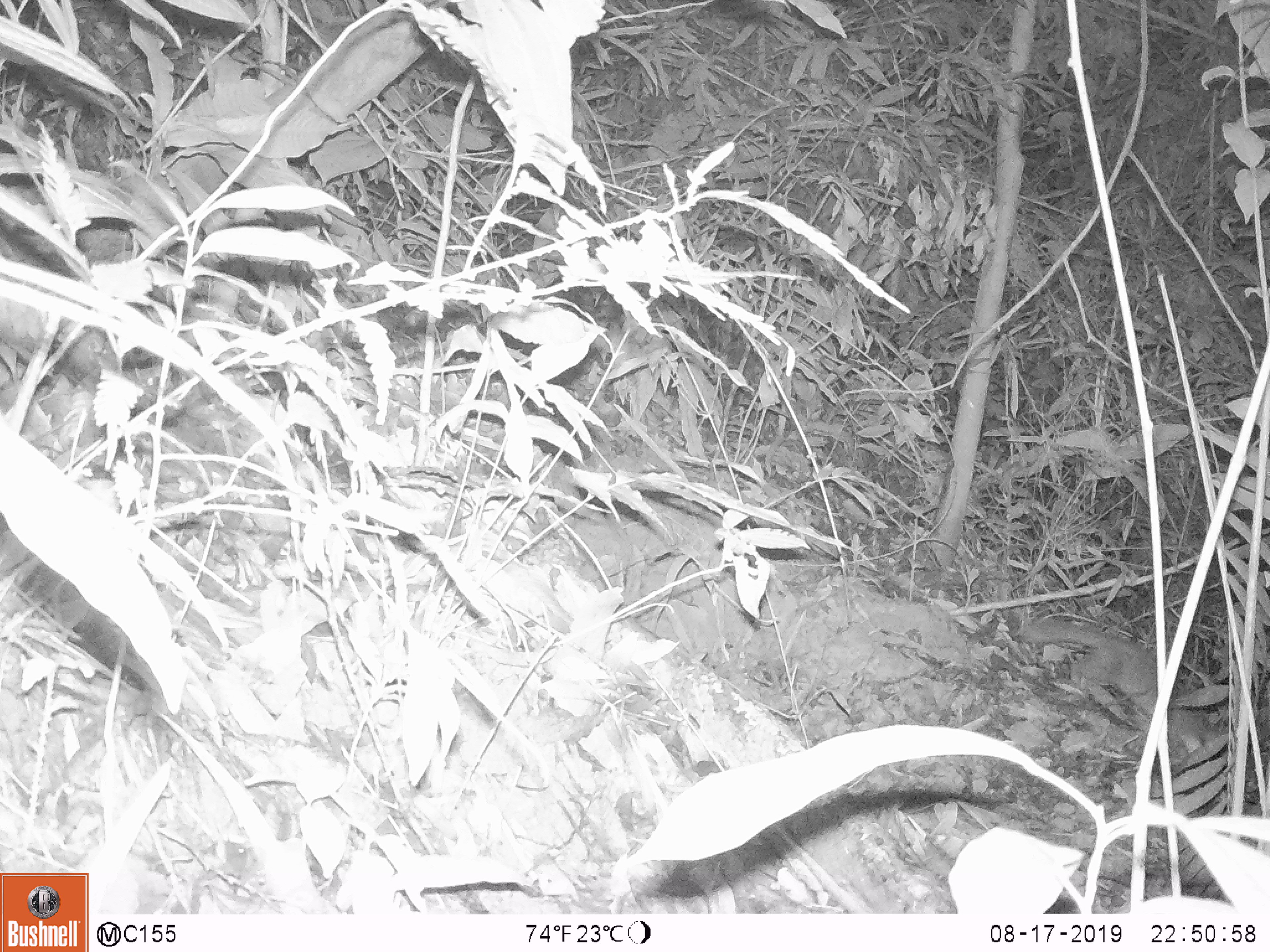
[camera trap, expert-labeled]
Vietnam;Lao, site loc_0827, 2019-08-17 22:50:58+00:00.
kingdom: Animalia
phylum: Chordata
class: Mammalia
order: Carnivora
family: Mustelidae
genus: Melogale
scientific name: Melogale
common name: ferret badger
Ferret badger (Melogale). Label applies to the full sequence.